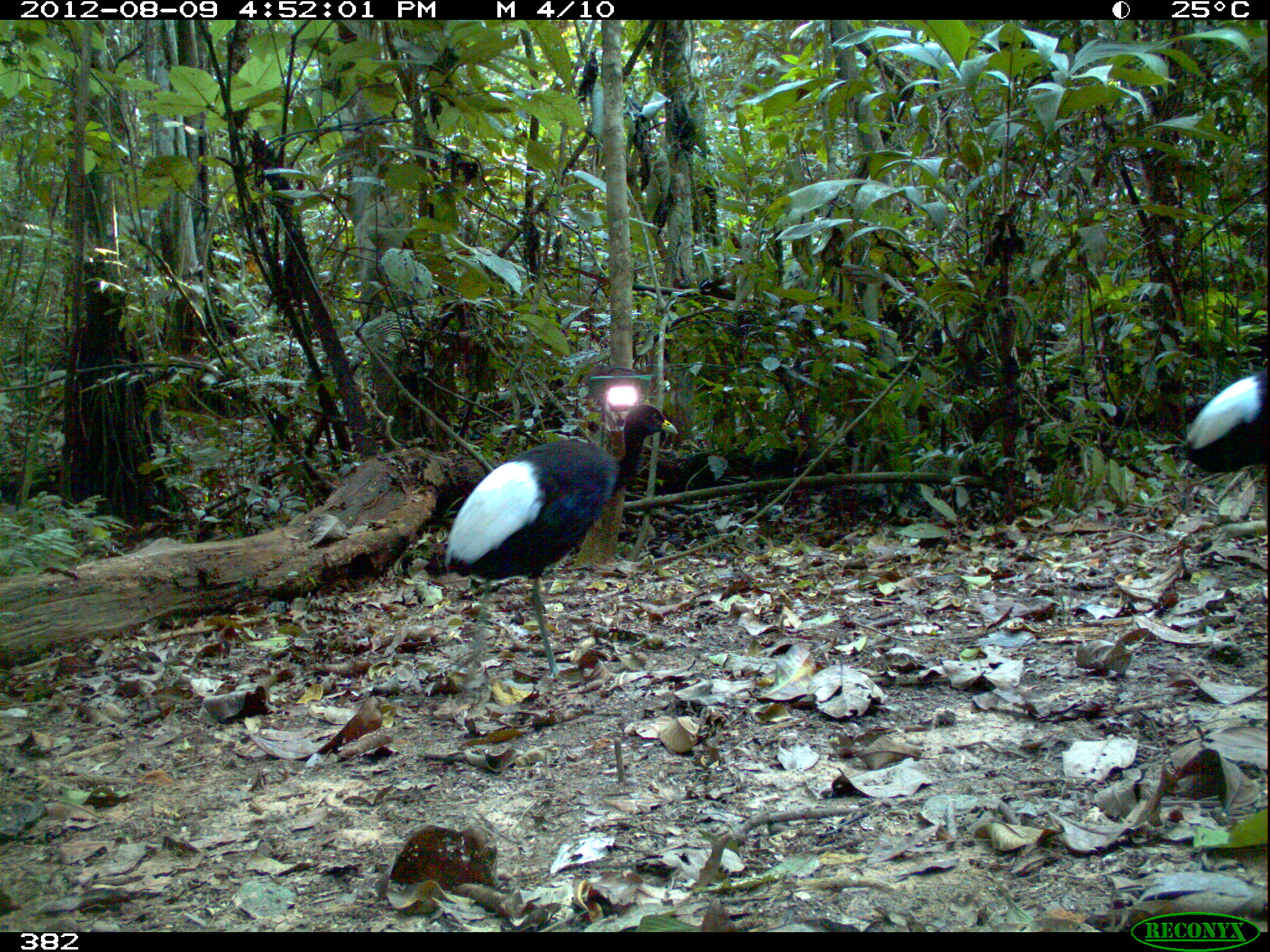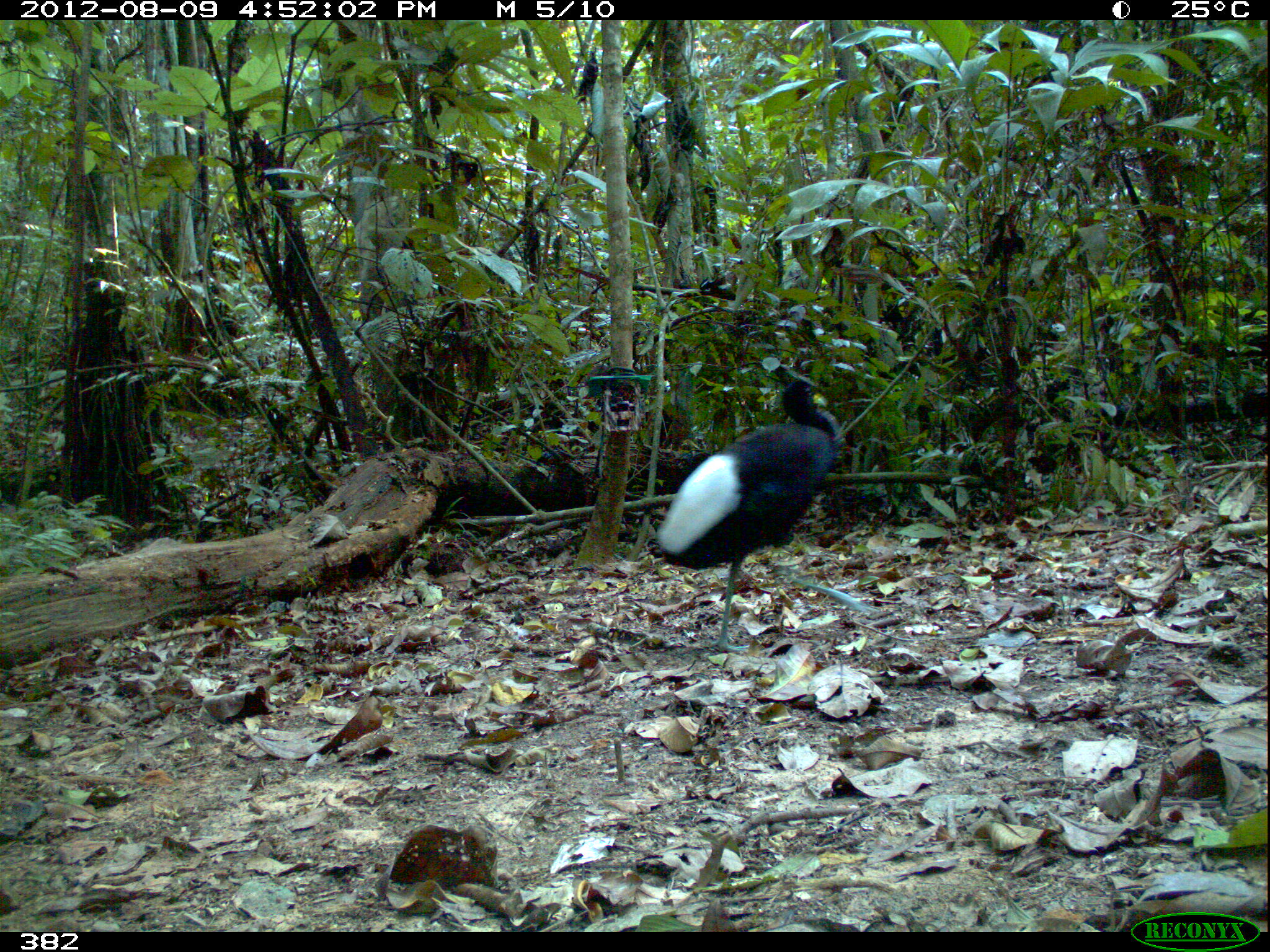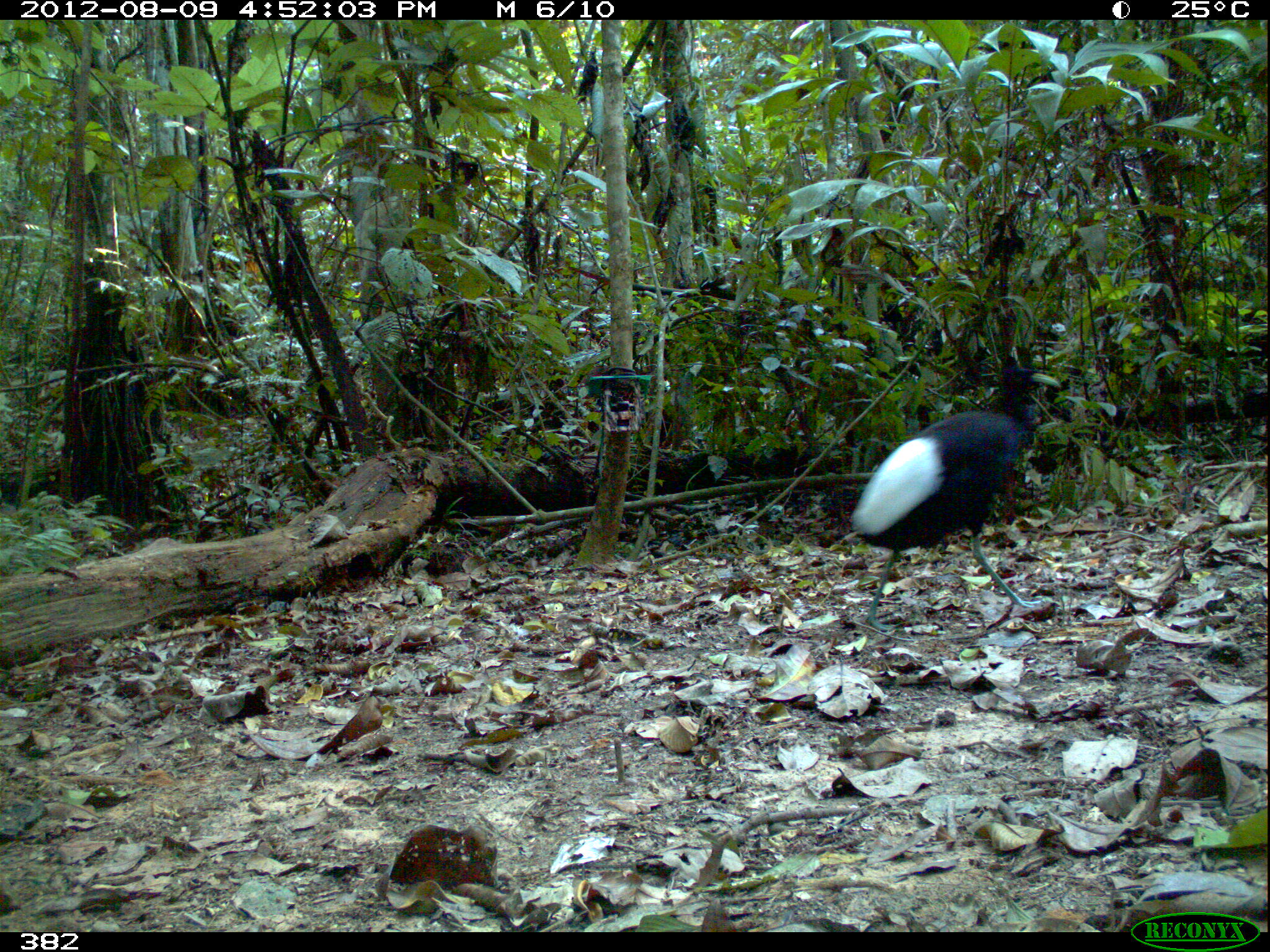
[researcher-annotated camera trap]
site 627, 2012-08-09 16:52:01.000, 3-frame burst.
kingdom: Animalia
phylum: Chordata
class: Aves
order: Gruiformes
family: Psophiidae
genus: Psophia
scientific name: Psophia leucoptera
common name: pale-winged trumpeter